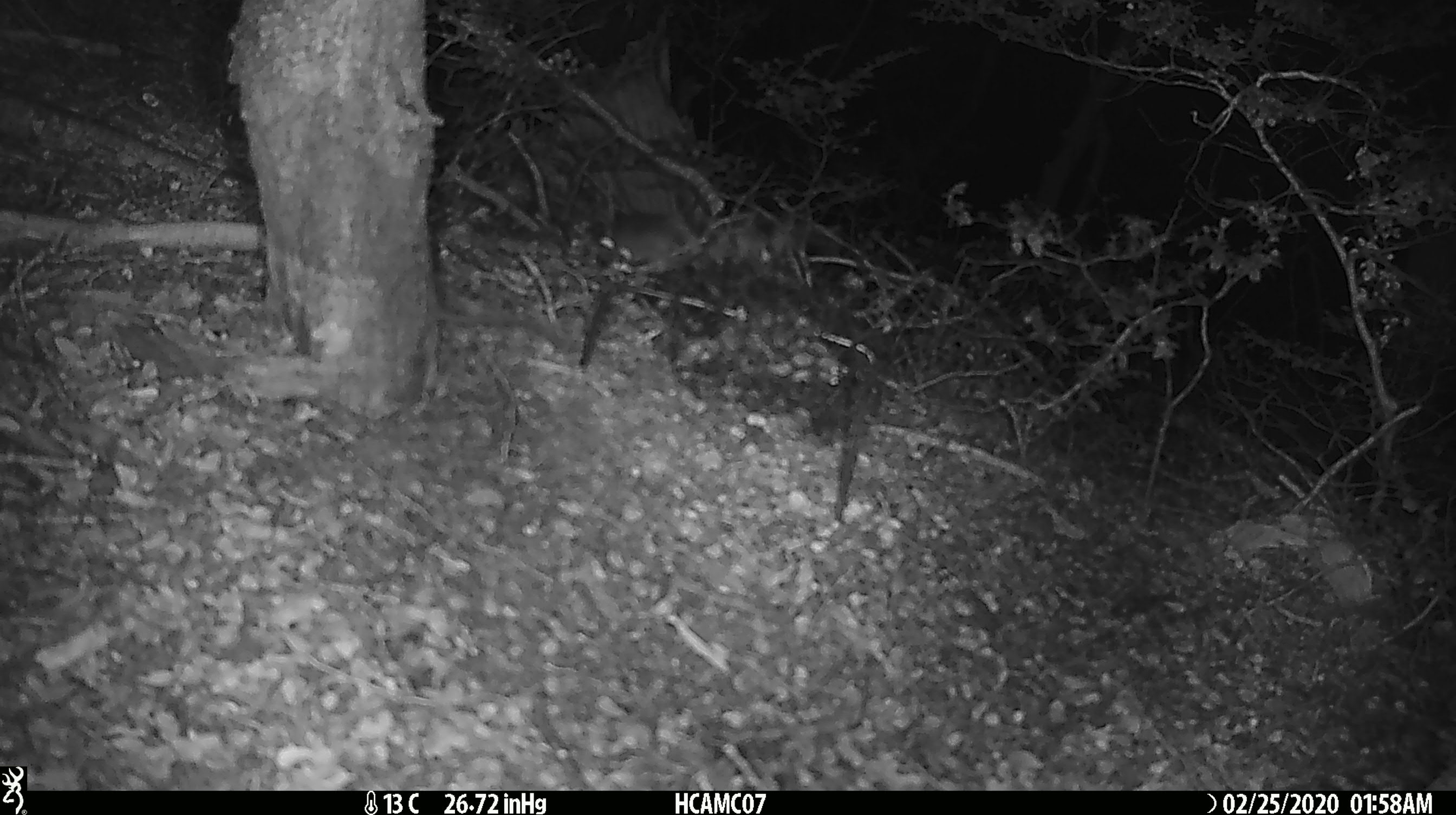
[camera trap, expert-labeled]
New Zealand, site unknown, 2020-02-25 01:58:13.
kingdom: Animalia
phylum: Chordata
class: Mammalia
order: Rodentia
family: Muridae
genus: Mus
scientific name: Mus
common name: mouse